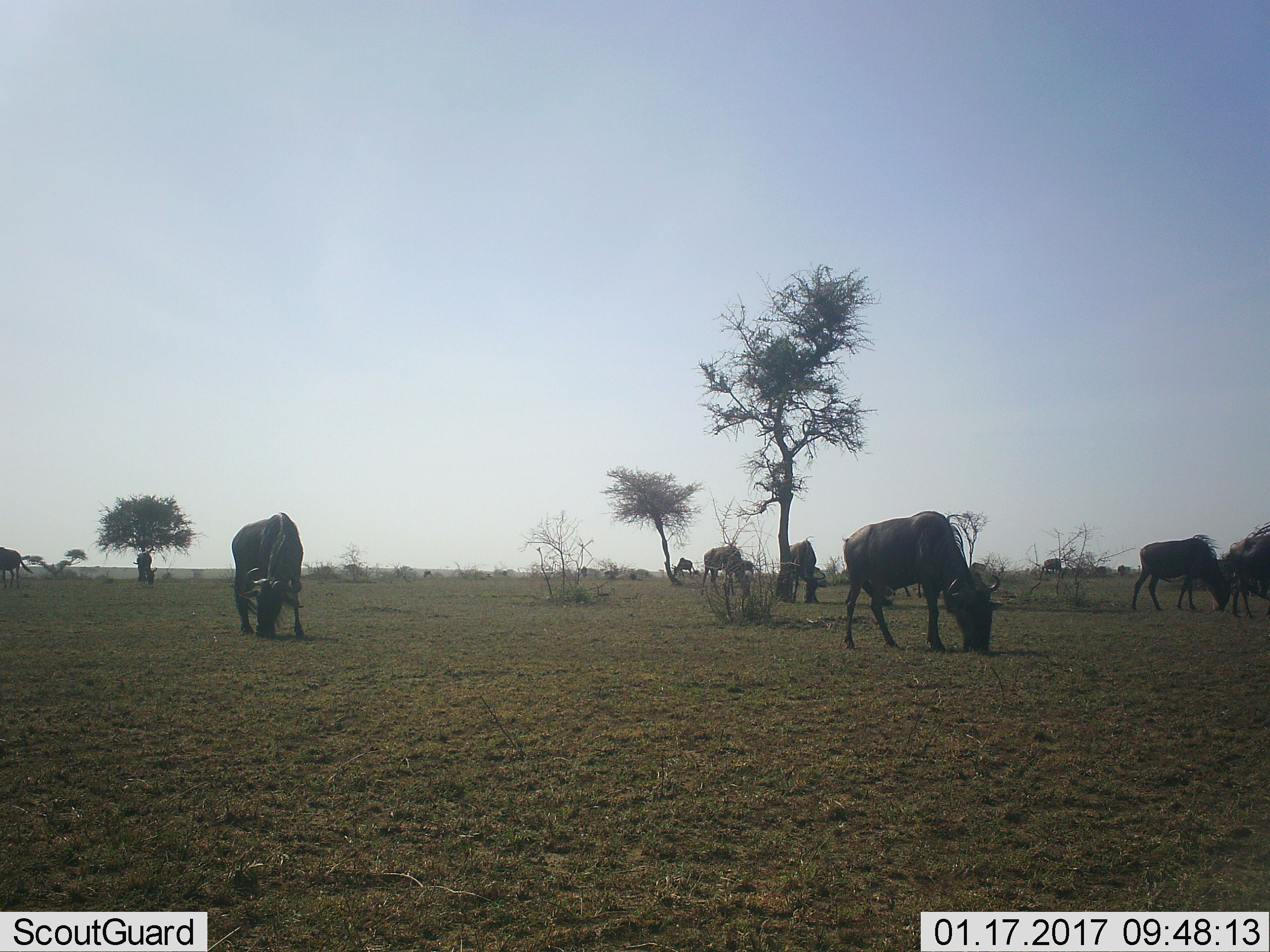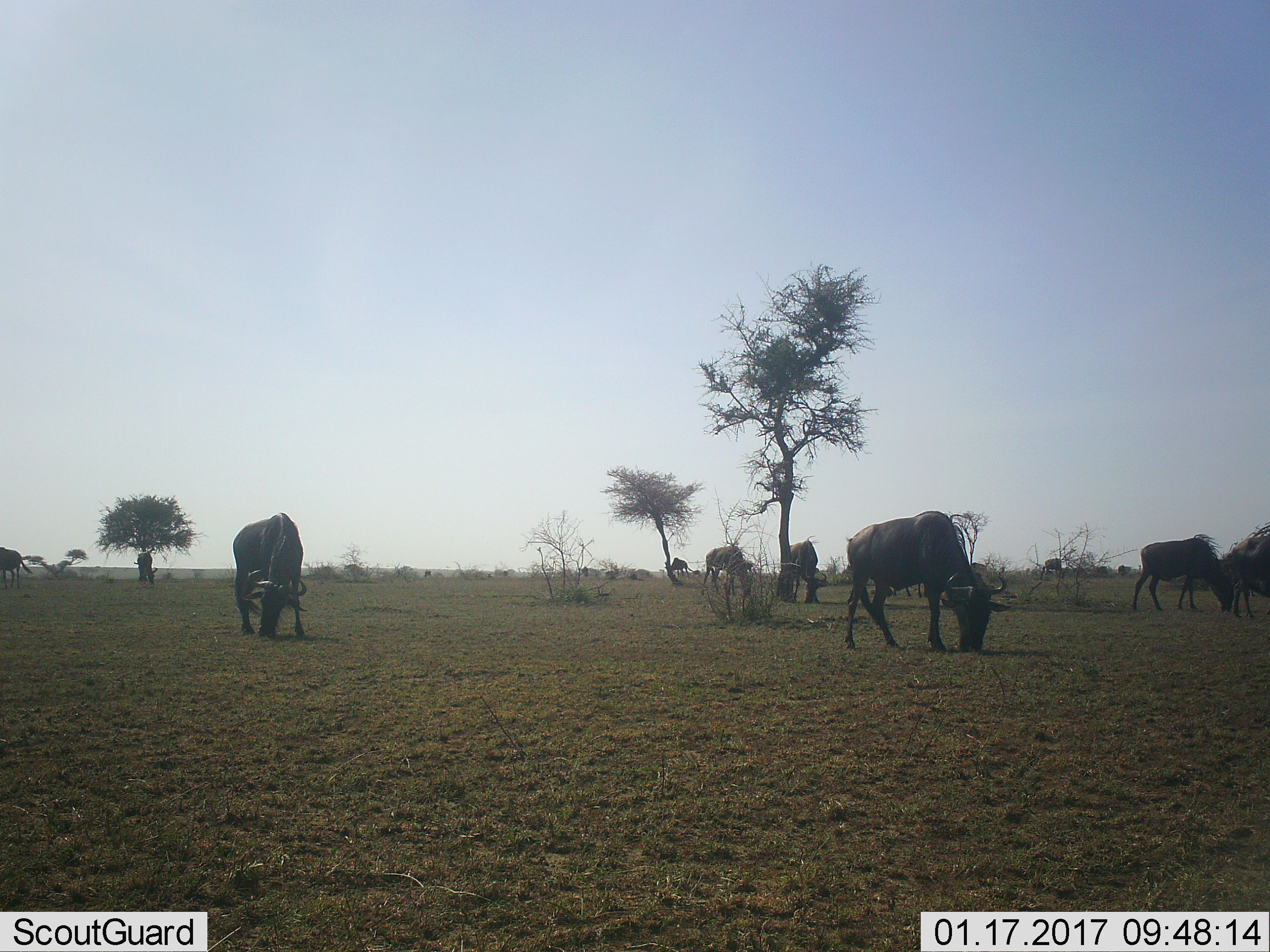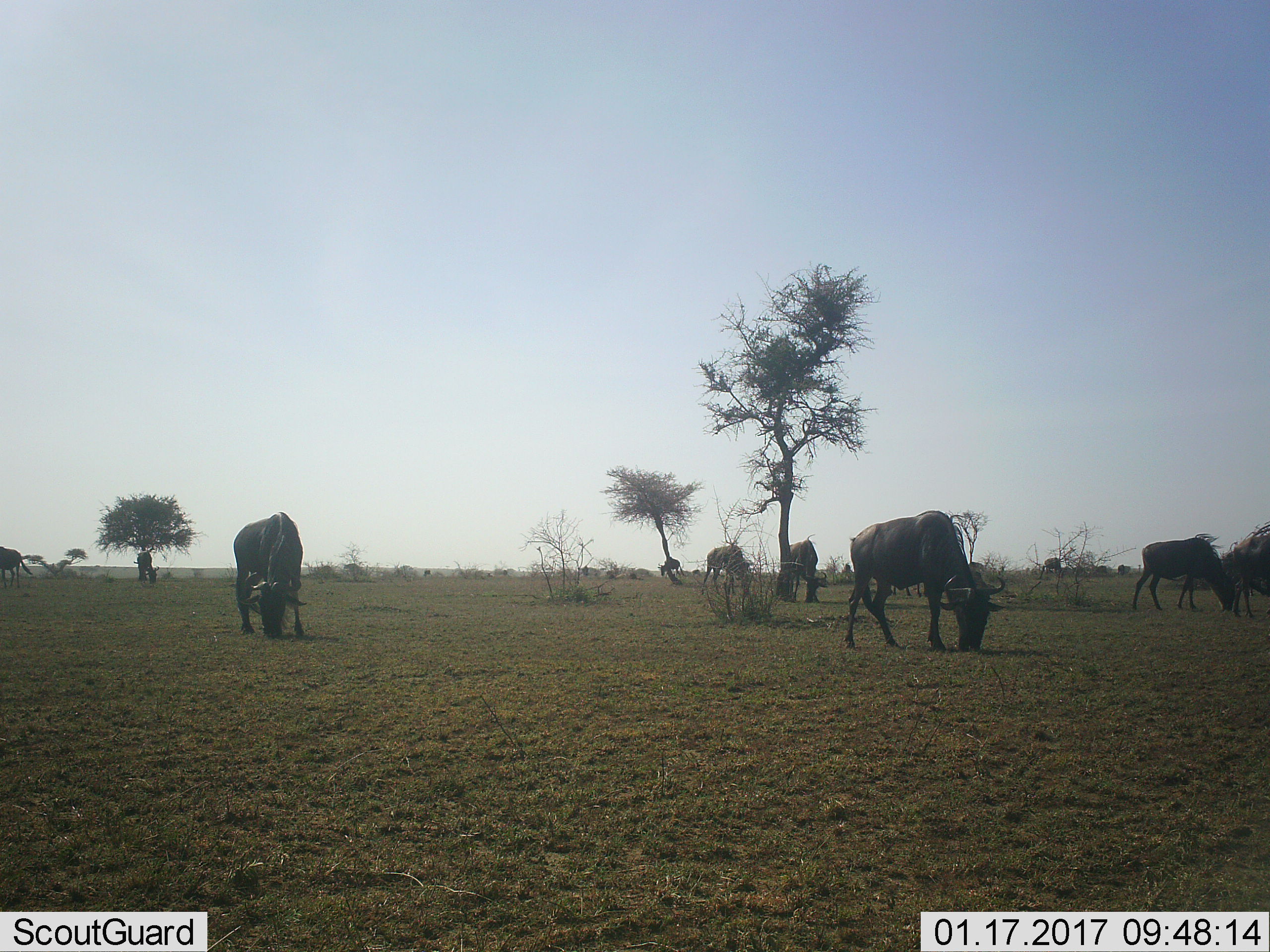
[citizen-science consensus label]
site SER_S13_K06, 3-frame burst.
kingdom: Animalia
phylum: Chordata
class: Mammalia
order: Artiodactyla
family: Bovidae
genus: Connochaetes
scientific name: Connochaetes taurinus taurinus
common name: blue wildebeest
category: wildebeestblue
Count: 11-50.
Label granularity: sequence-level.